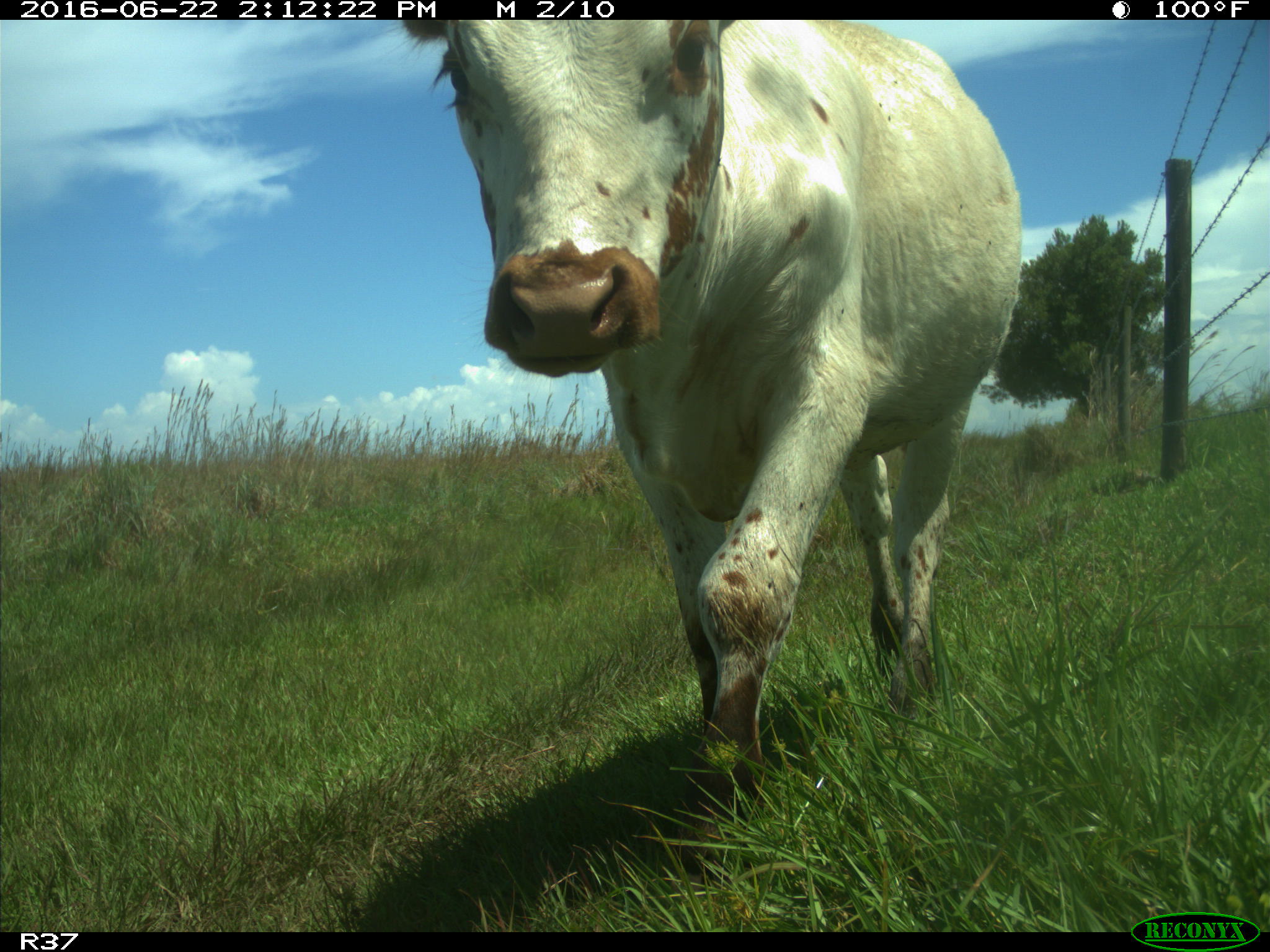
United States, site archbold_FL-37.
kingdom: Animalia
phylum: Chordata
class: Mammalia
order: Artiodactyla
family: Bovidae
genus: Bos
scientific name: Bos taurus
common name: domestic cow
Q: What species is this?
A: Bos taurus (domestic cow).